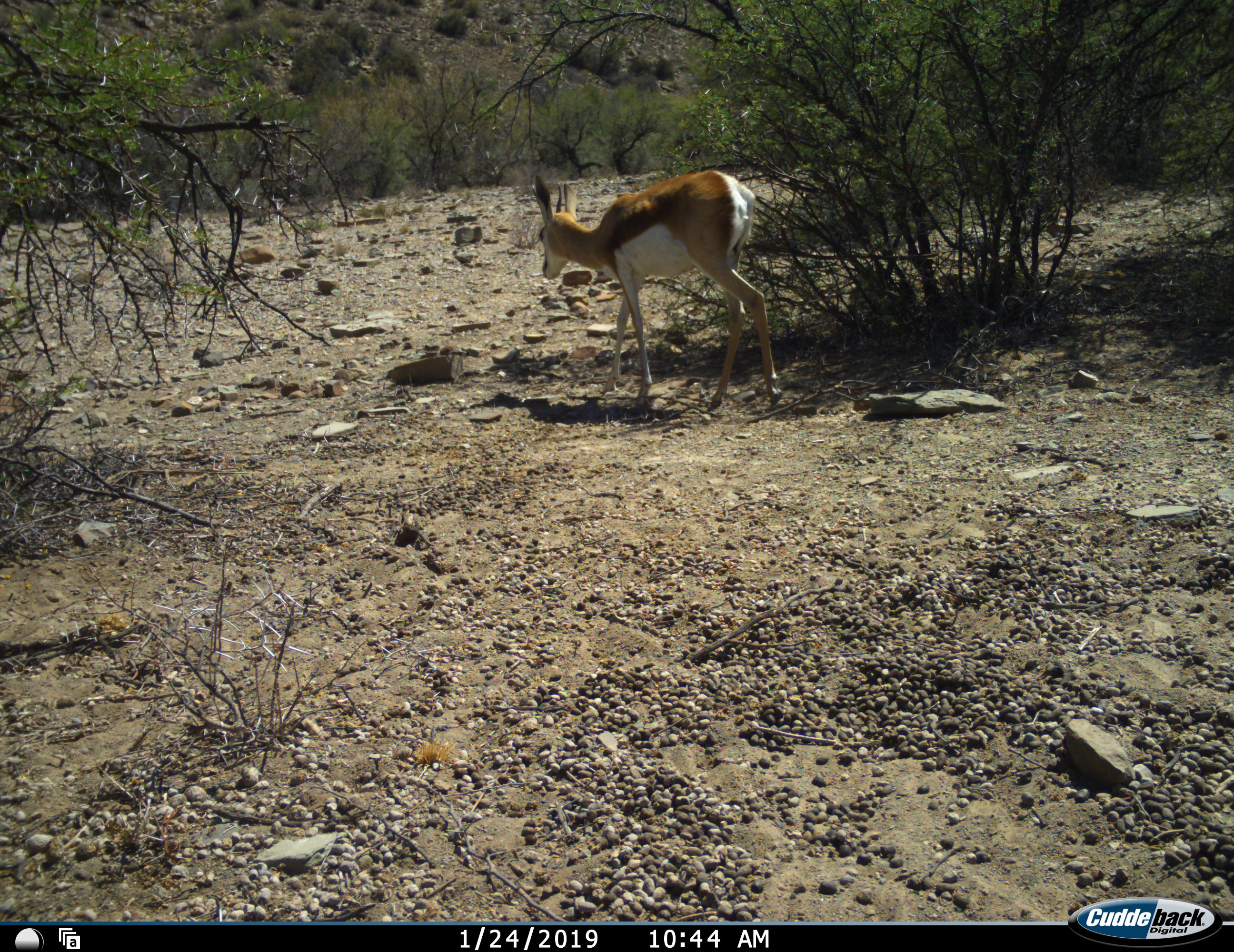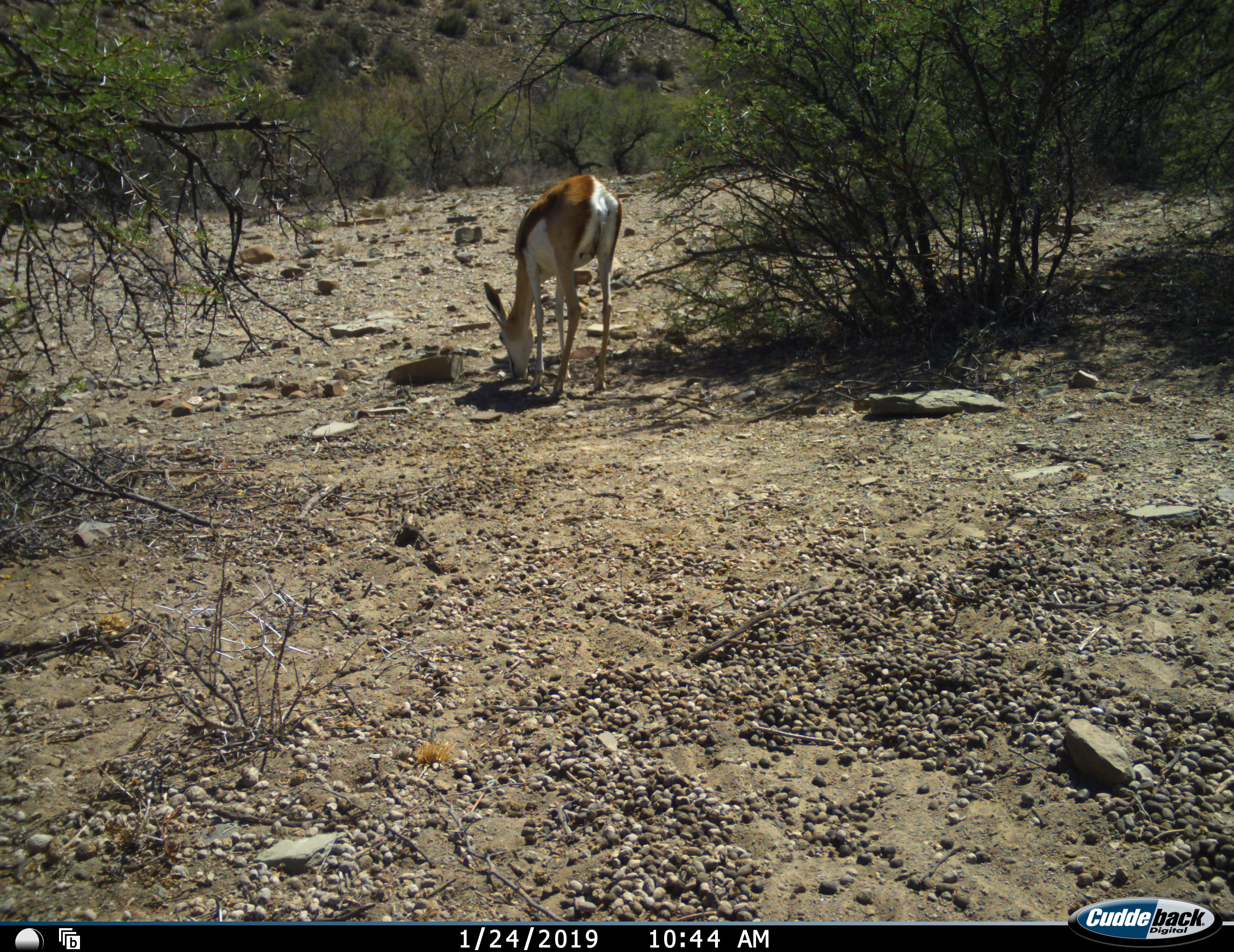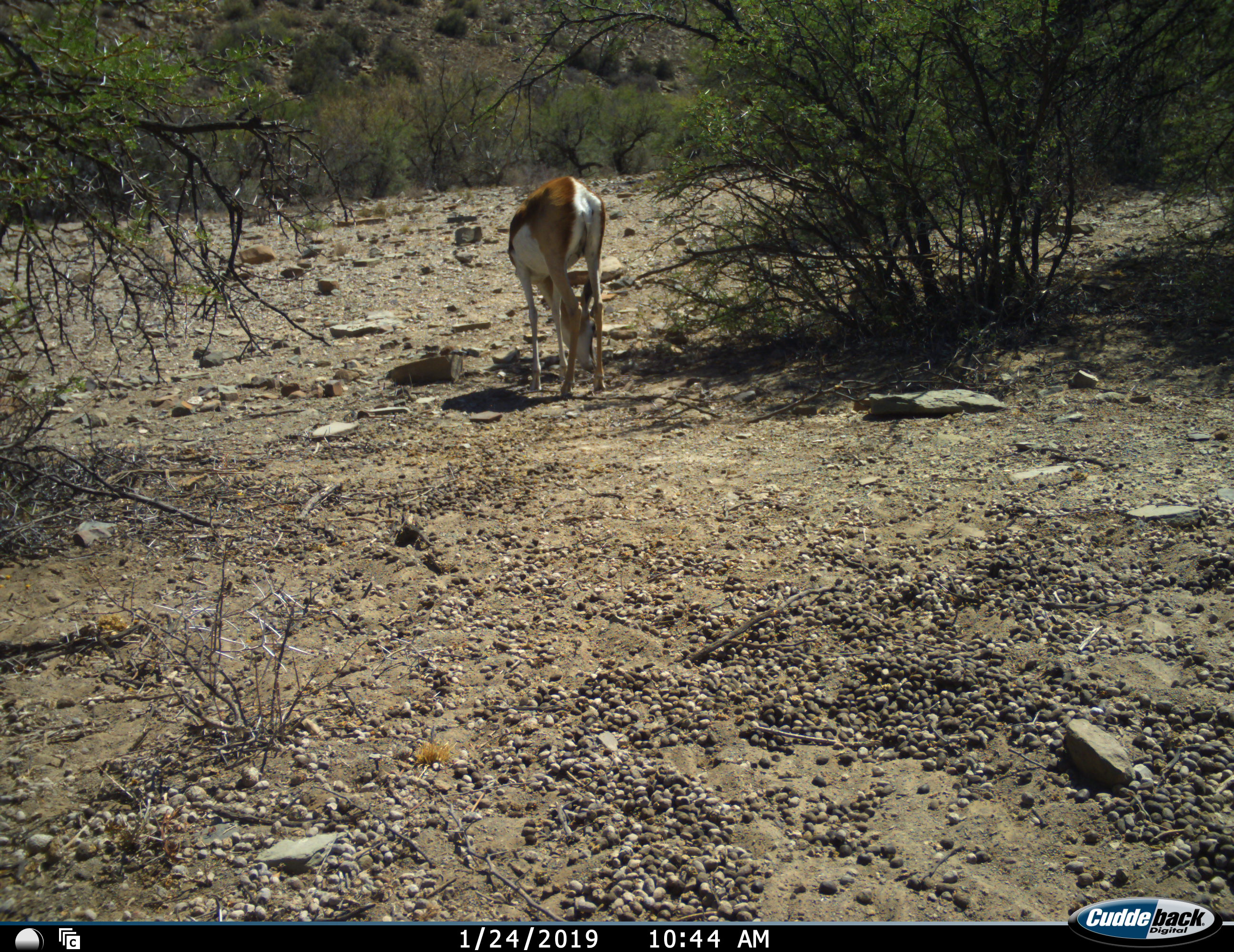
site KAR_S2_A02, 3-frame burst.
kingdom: Animalia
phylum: Chordata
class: Mammalia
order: Artiodactyla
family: Bovidae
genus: Antidorcas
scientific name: Antidorcas marsupialis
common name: springbok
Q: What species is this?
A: Springbok (Antidorcas marsupialis).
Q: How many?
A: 1.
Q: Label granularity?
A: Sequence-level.